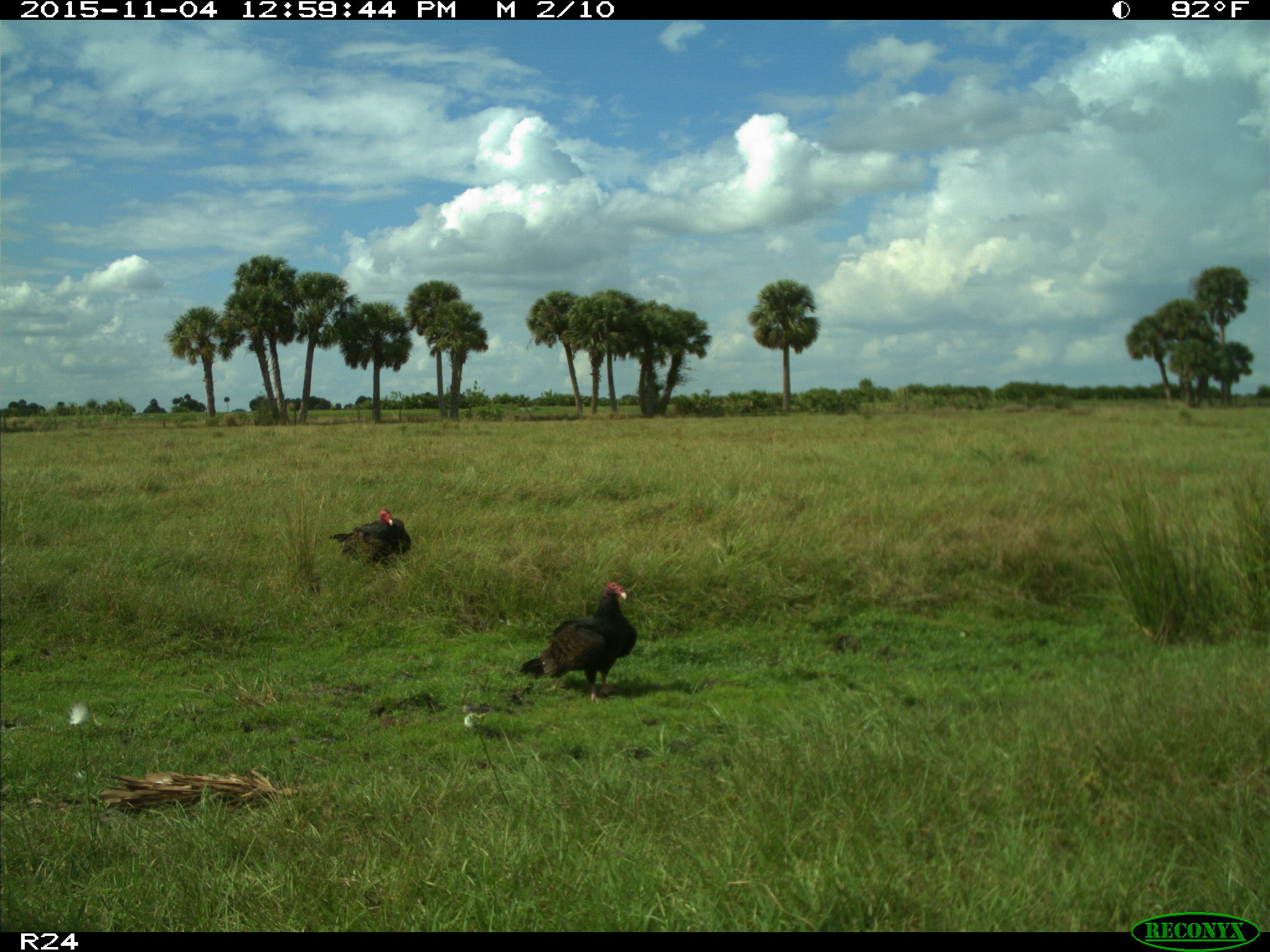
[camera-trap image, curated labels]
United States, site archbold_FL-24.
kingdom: Animalia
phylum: Chordata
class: Aves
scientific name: Aves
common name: birds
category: unidentified bird